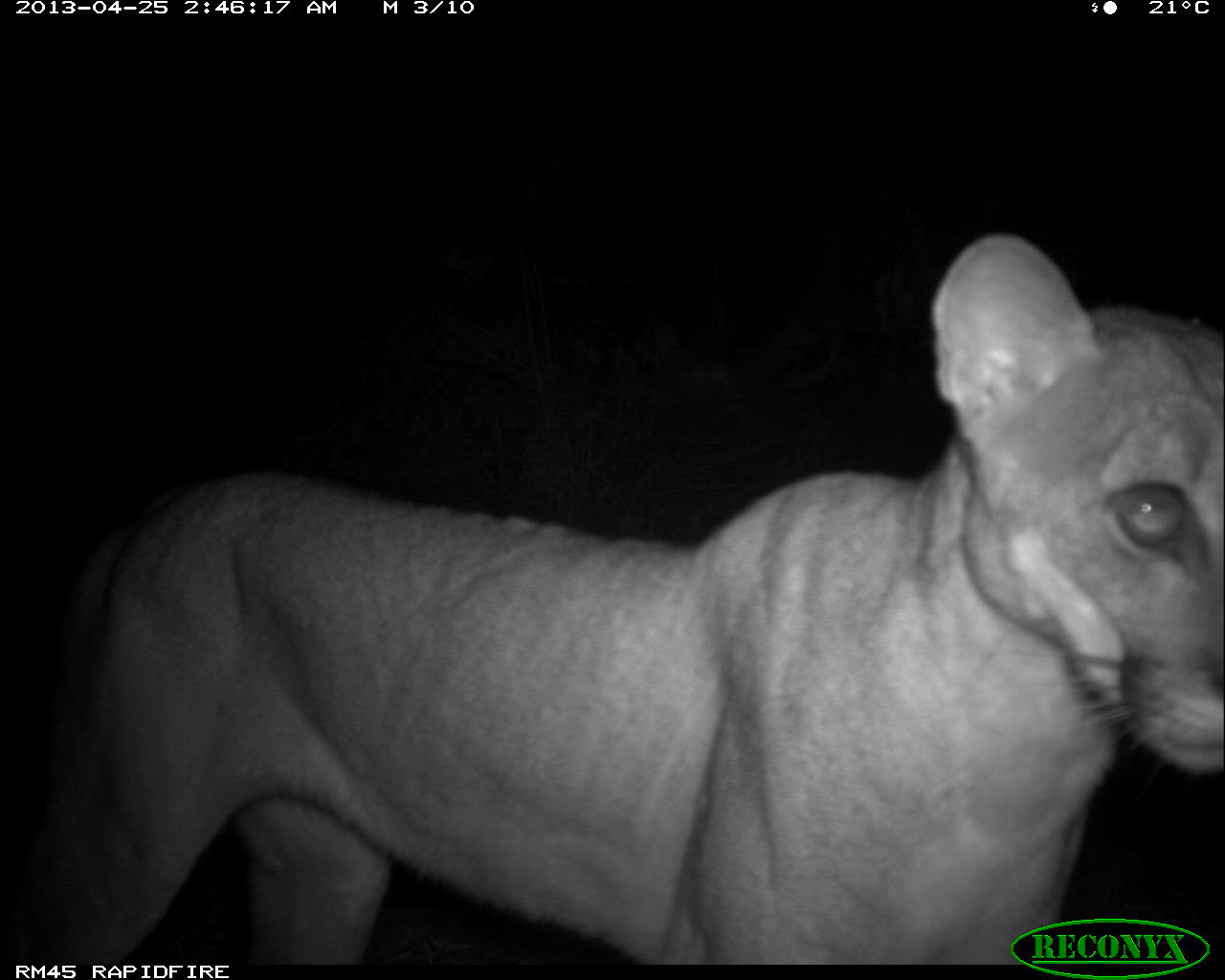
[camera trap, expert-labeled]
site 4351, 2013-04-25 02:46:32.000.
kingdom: Animalia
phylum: Chordata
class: Mammalia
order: Carnivora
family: Felidae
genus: Puma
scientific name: Puma concolor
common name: mountain lion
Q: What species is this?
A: Puma concolor (mountain lion).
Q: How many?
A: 1.